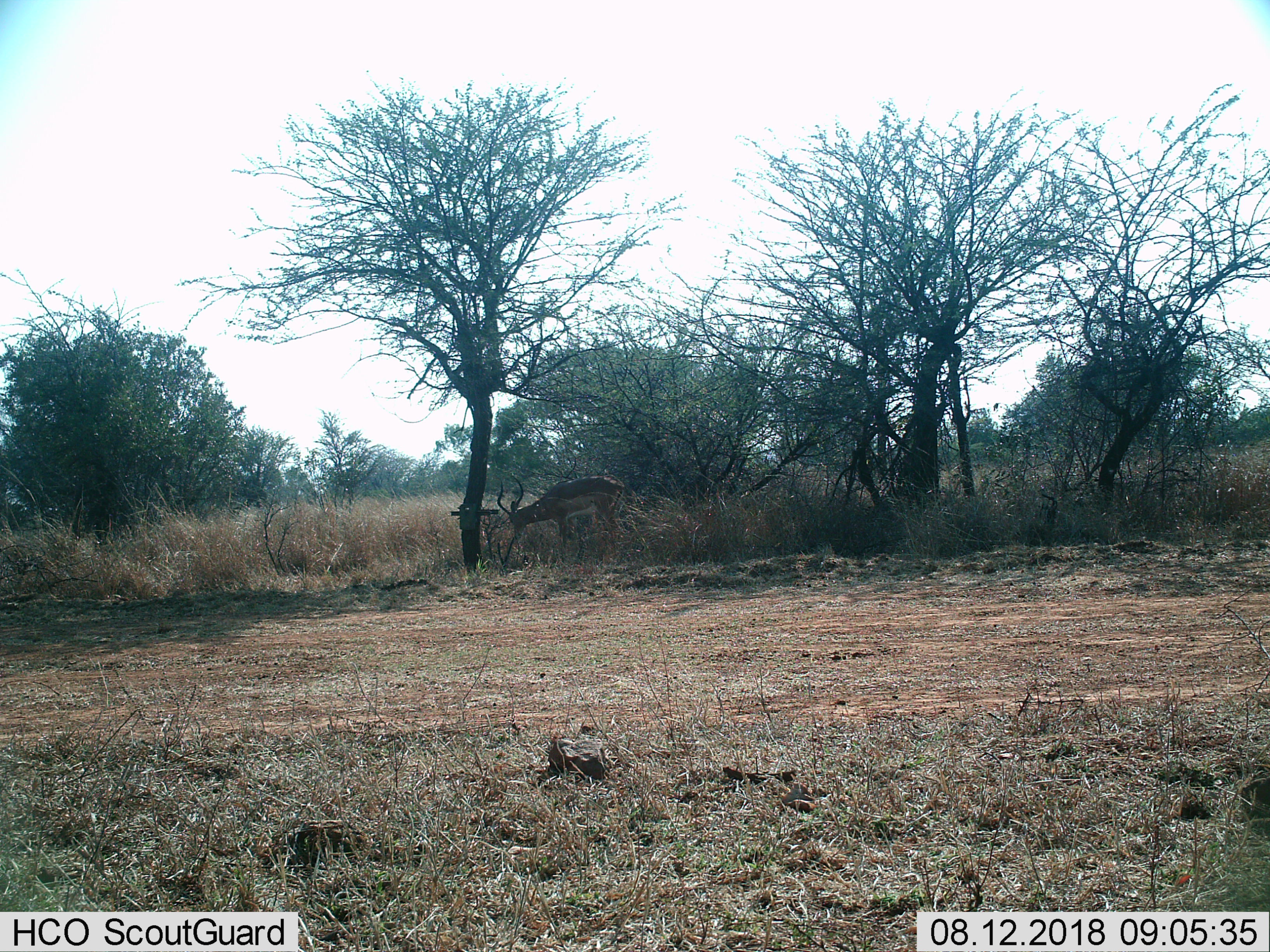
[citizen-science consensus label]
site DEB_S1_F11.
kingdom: Animalia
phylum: Chordata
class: Mammalia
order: Artiodactyla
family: Bovidae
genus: Aepyceros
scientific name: Aepyceros melampus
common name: impala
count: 1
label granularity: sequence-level